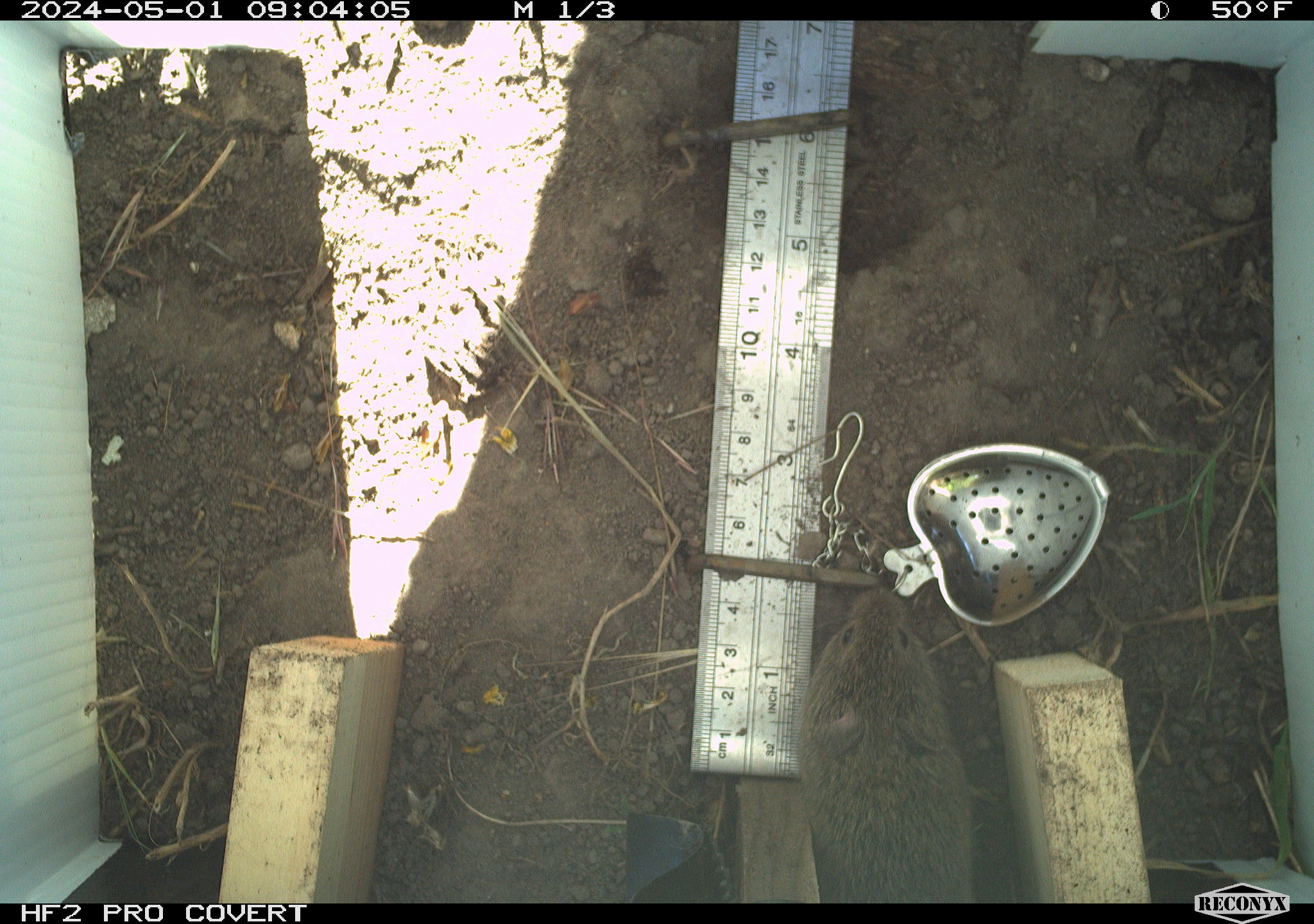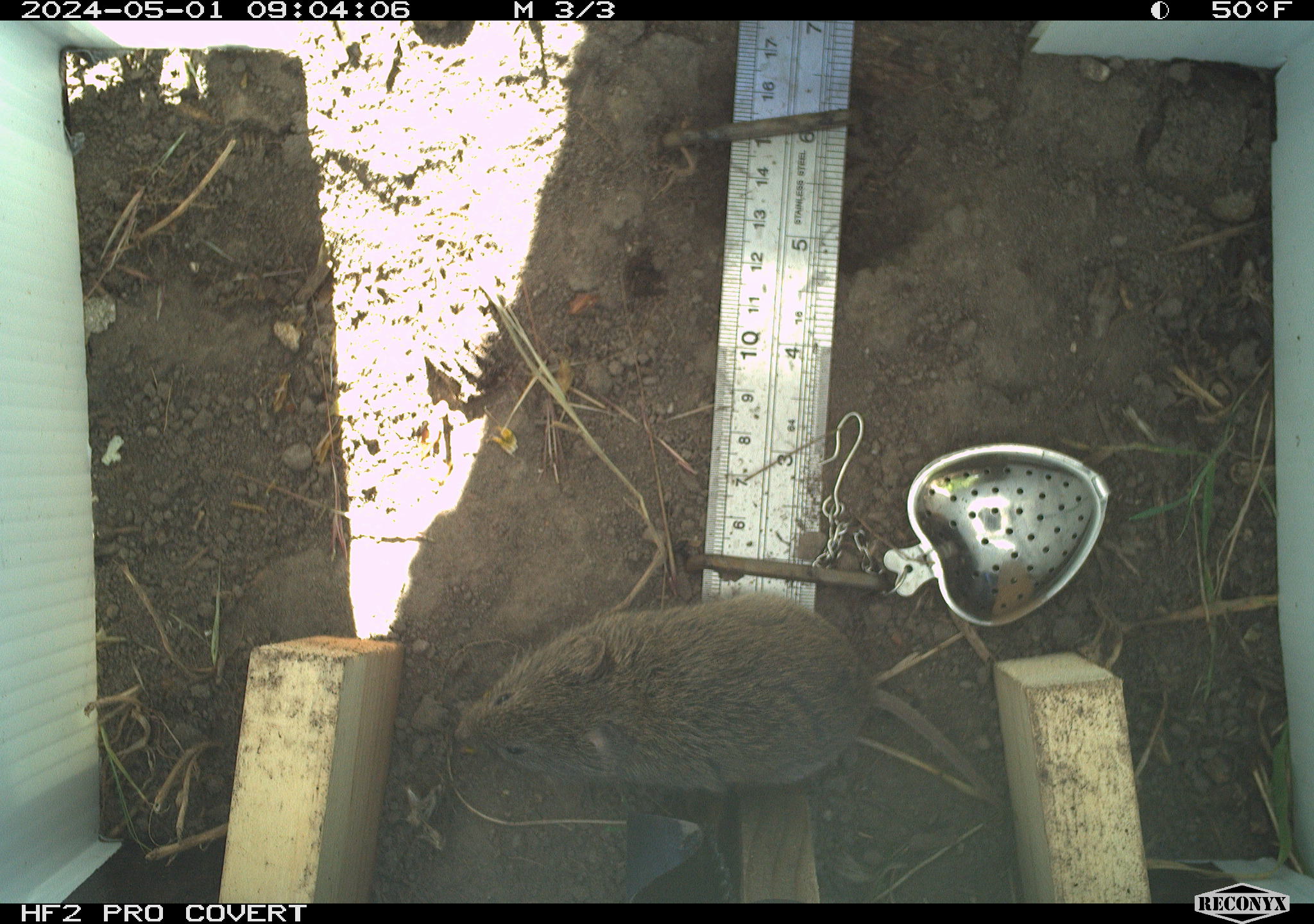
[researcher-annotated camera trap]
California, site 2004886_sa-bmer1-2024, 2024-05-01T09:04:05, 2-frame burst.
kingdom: Animalia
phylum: Chordata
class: Mammalia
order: Rodentia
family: Cricetidae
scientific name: Arvicolinae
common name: voles, lemmings, and muskrats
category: arvicolinae subfamily